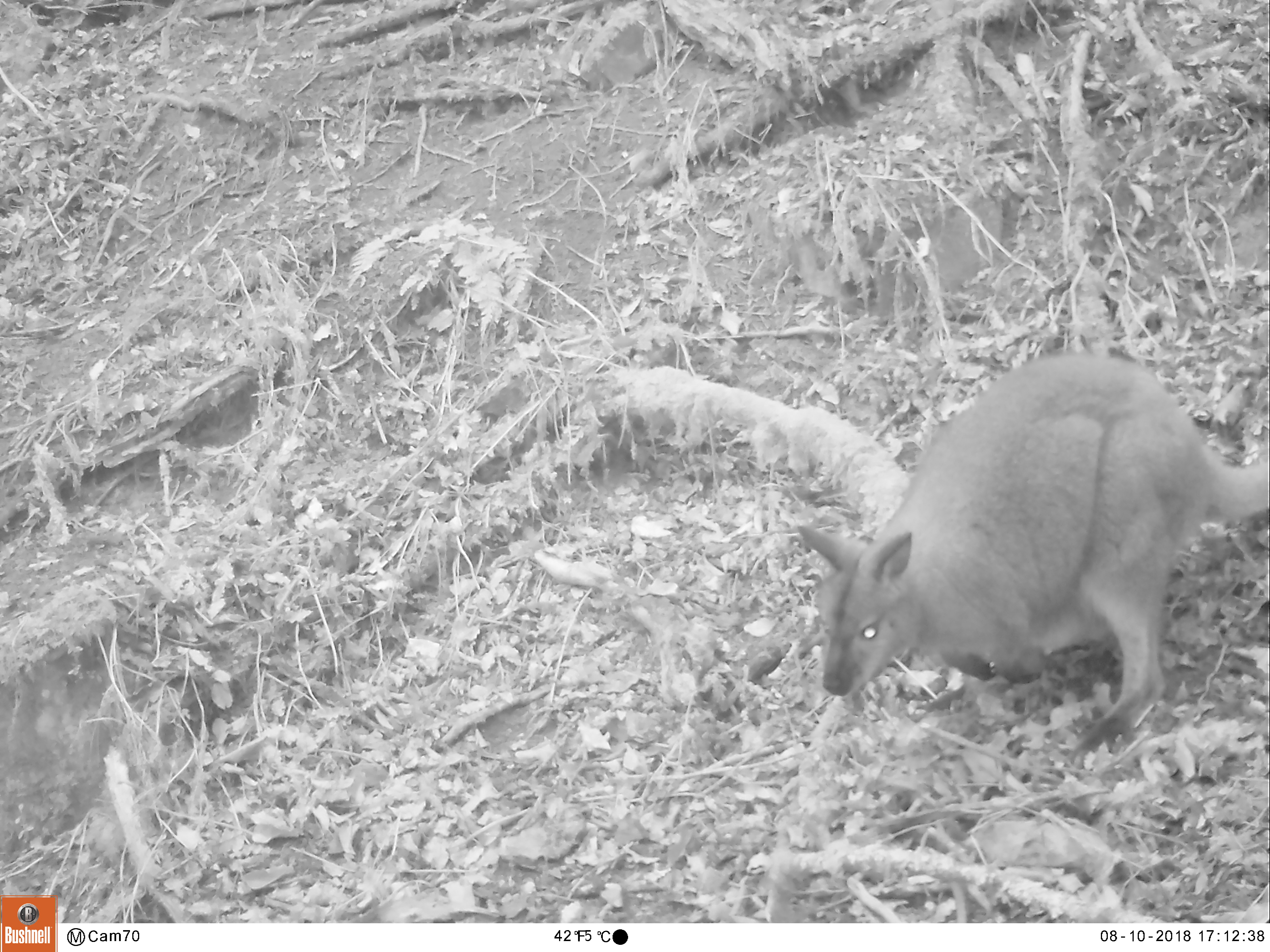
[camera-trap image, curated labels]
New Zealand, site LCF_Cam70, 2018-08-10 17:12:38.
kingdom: Animalia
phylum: Chordata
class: Mammalia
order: Diprotodontia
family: Macropodidae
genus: Notamacropus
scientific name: Notamacropus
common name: wallaby